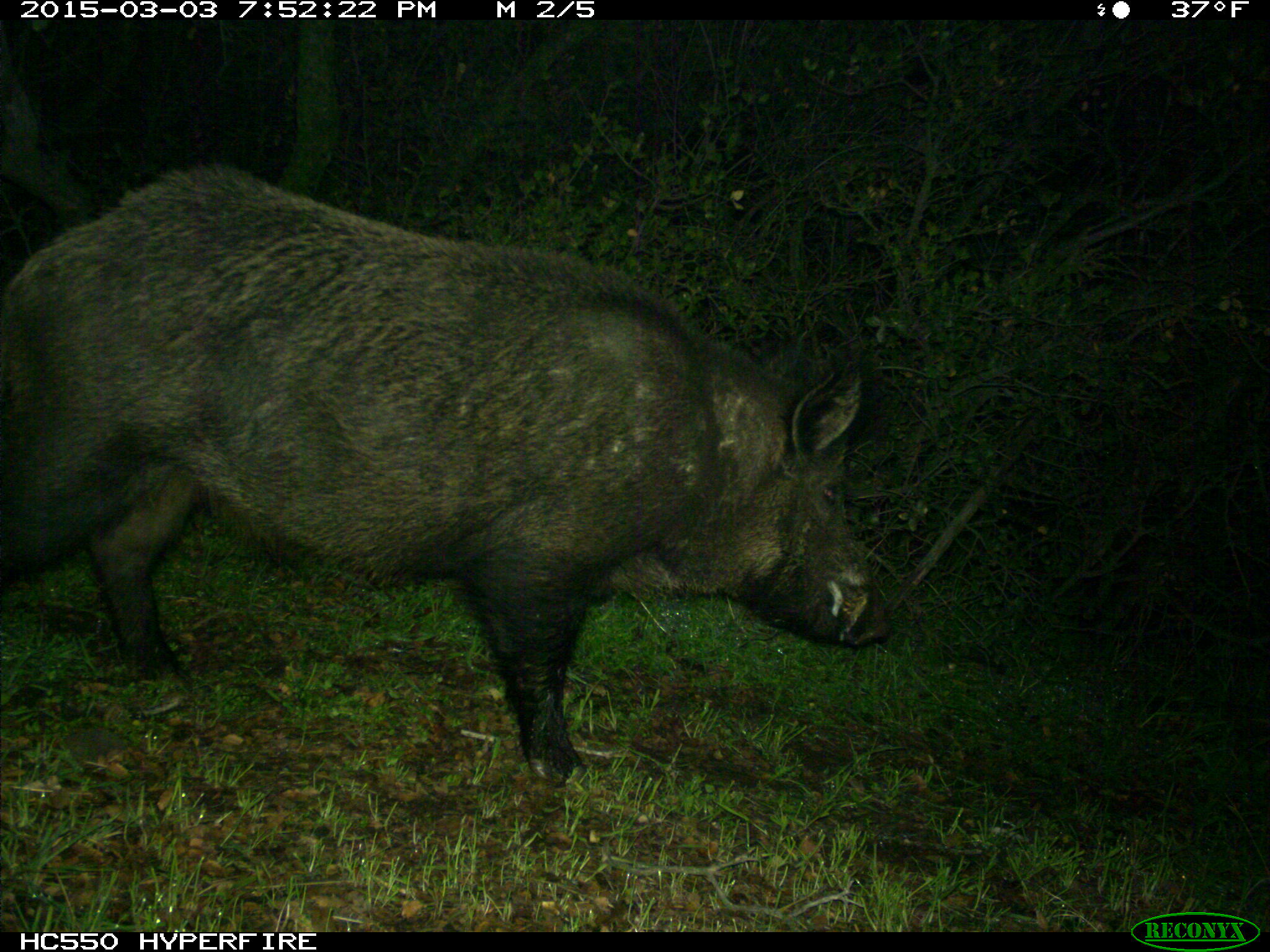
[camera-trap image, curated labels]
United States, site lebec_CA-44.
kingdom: Animalia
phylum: Chordata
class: Mammalia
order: Artiodactyla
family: Suidae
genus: Sus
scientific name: Sus scrofa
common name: wild boar